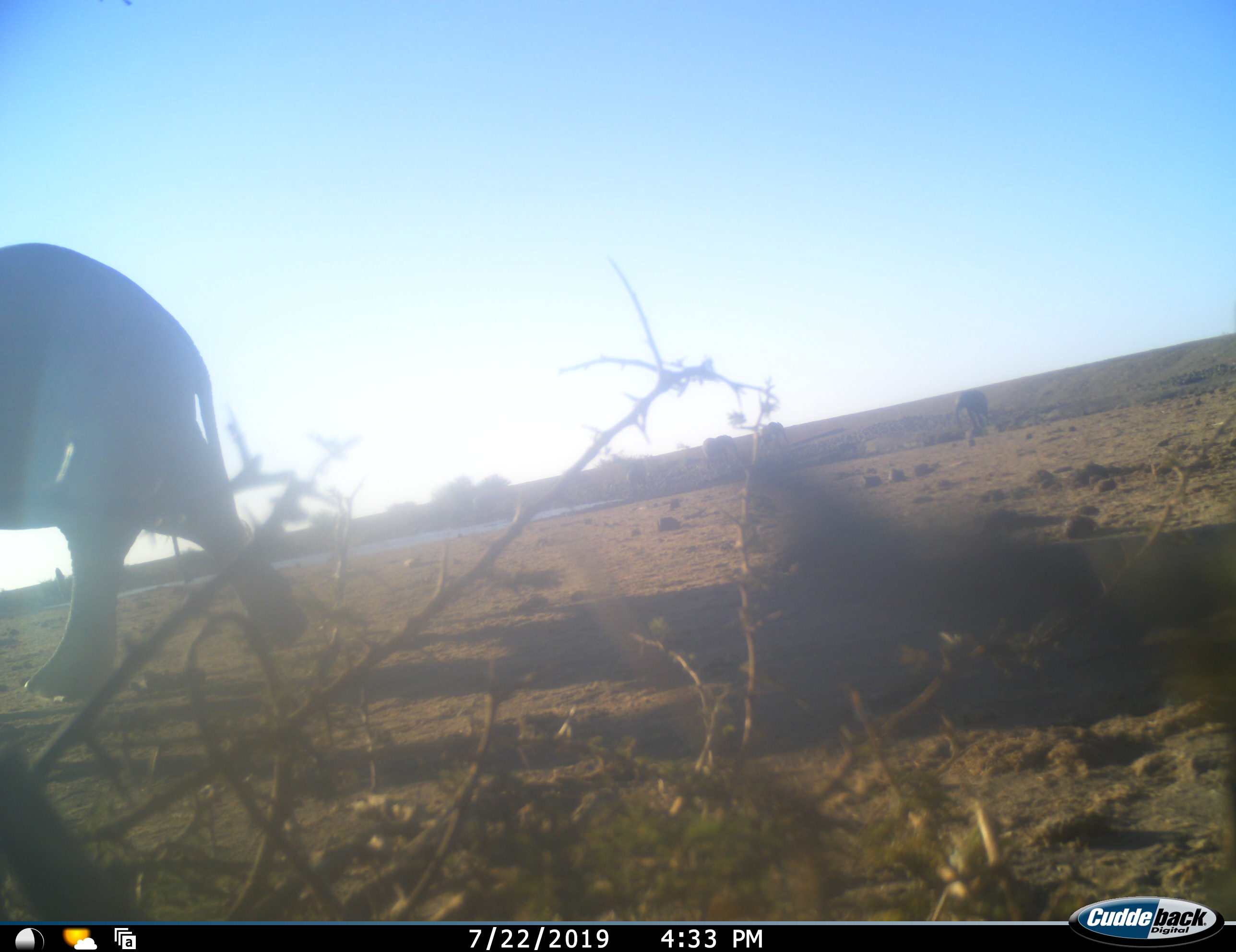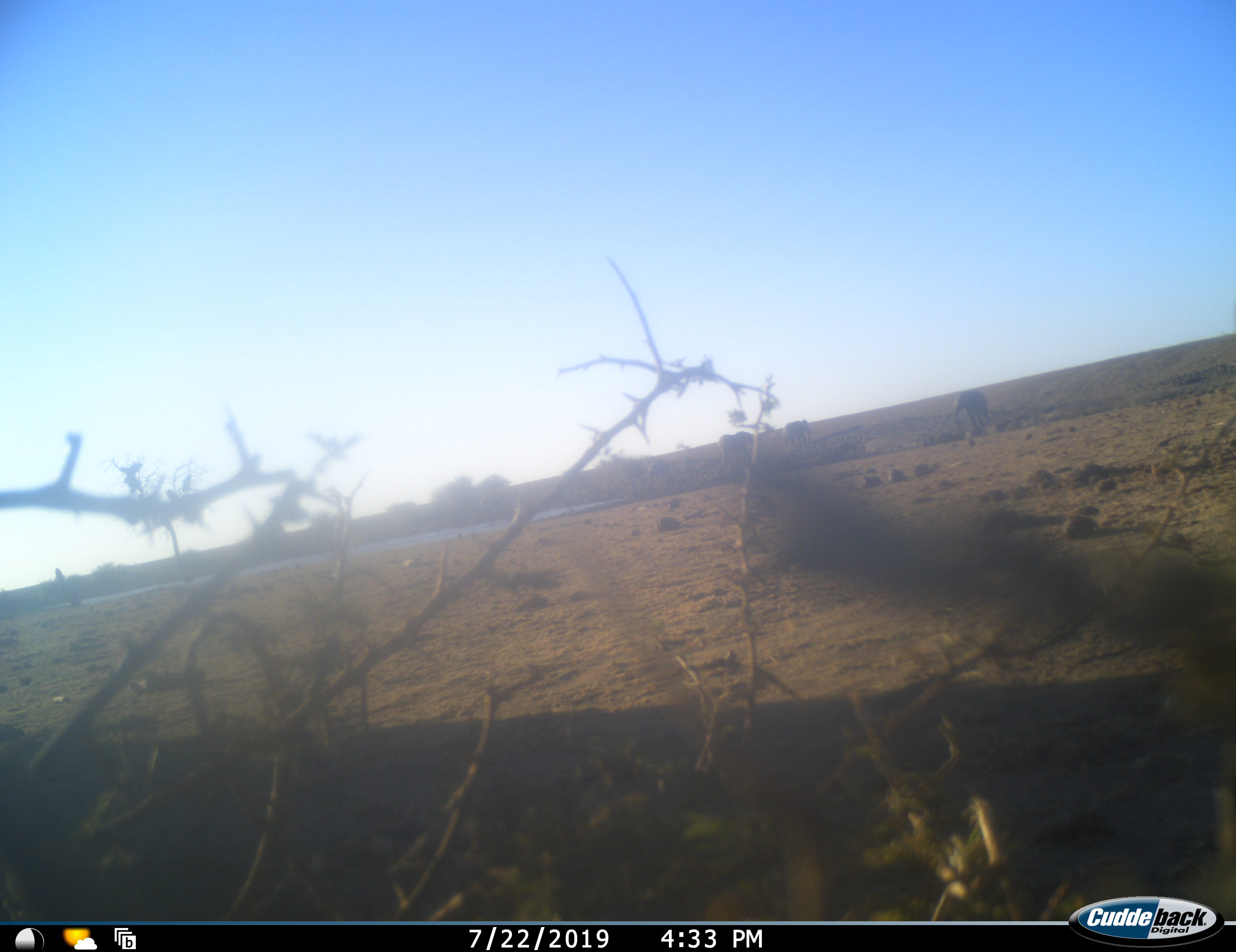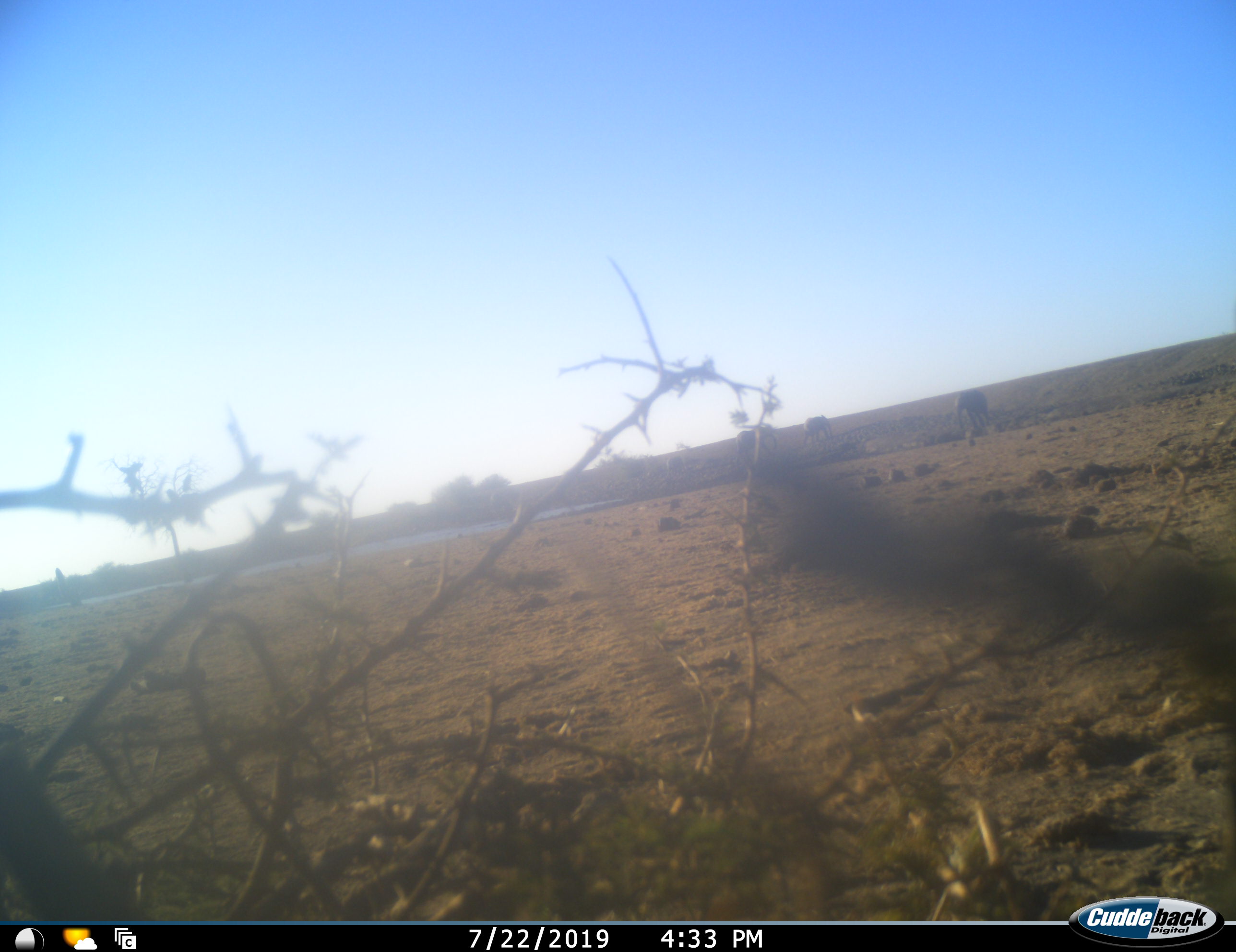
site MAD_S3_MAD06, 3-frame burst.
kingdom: Animalia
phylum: Chordata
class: Mammalia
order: Proboscidea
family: Elephantidae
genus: Loxodonta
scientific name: Loxodonta africana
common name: african bush elephant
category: elephant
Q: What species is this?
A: Elephant (african bush elephant) (Loxodonta africana).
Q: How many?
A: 4.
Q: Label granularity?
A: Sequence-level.